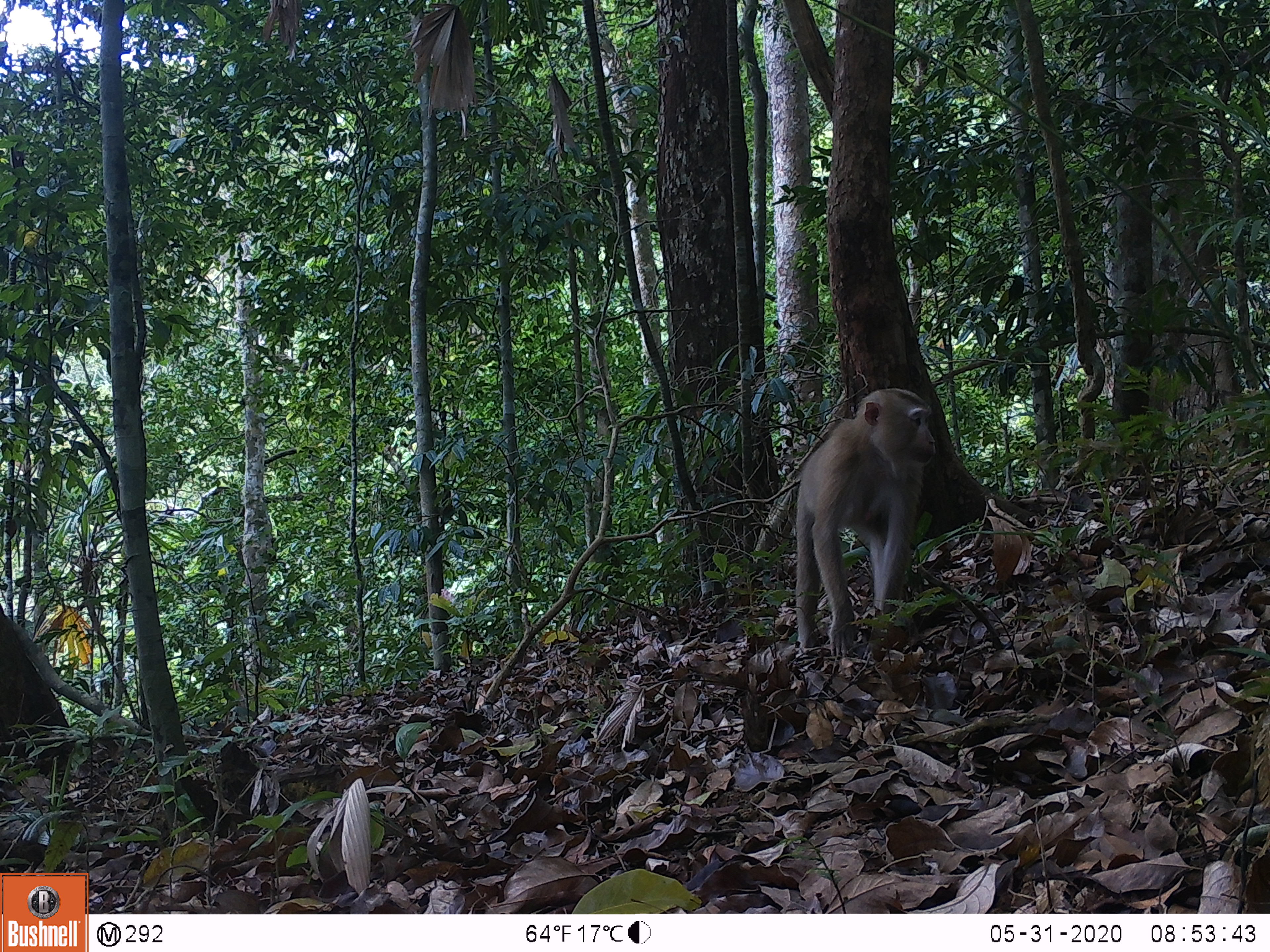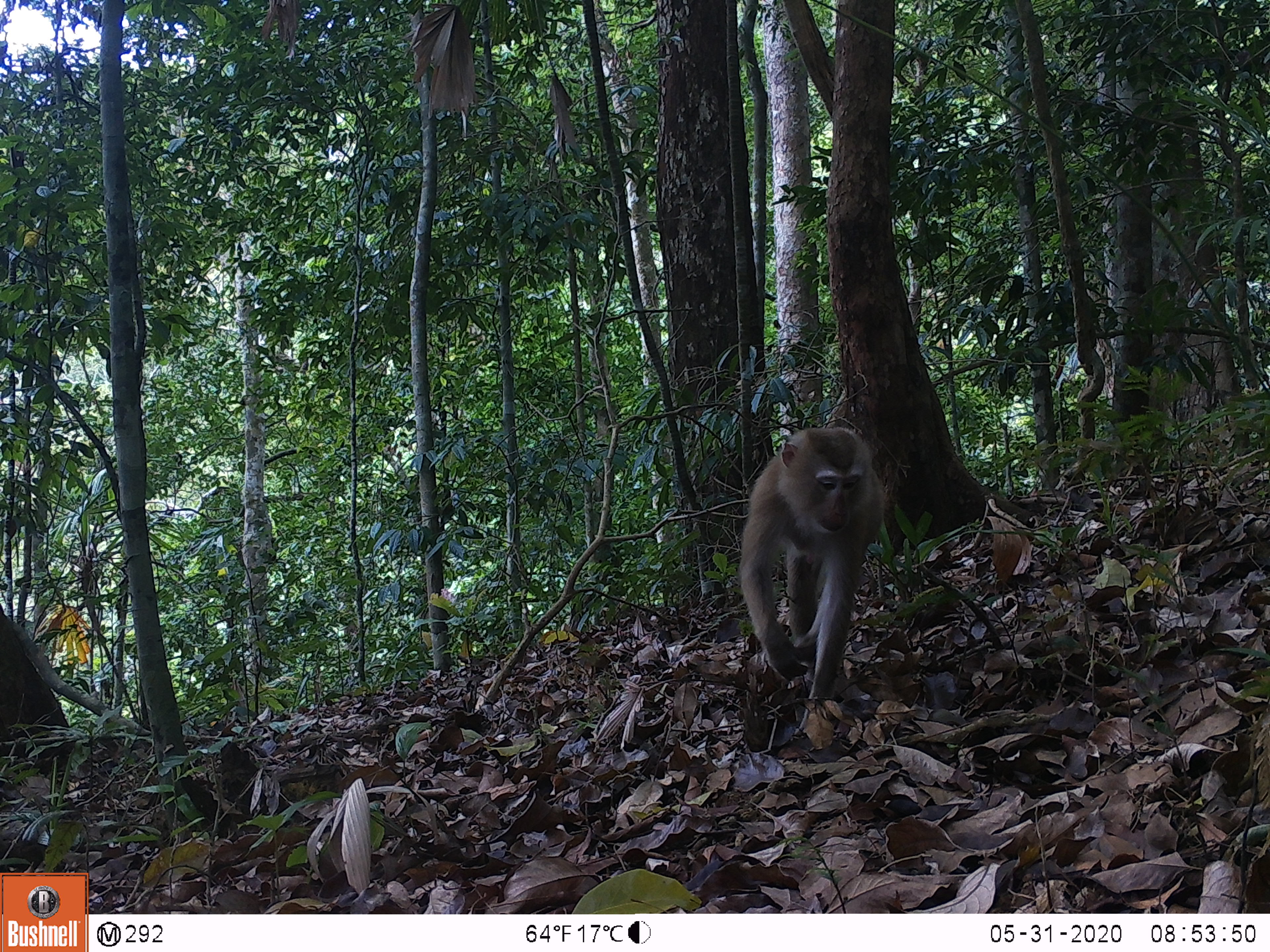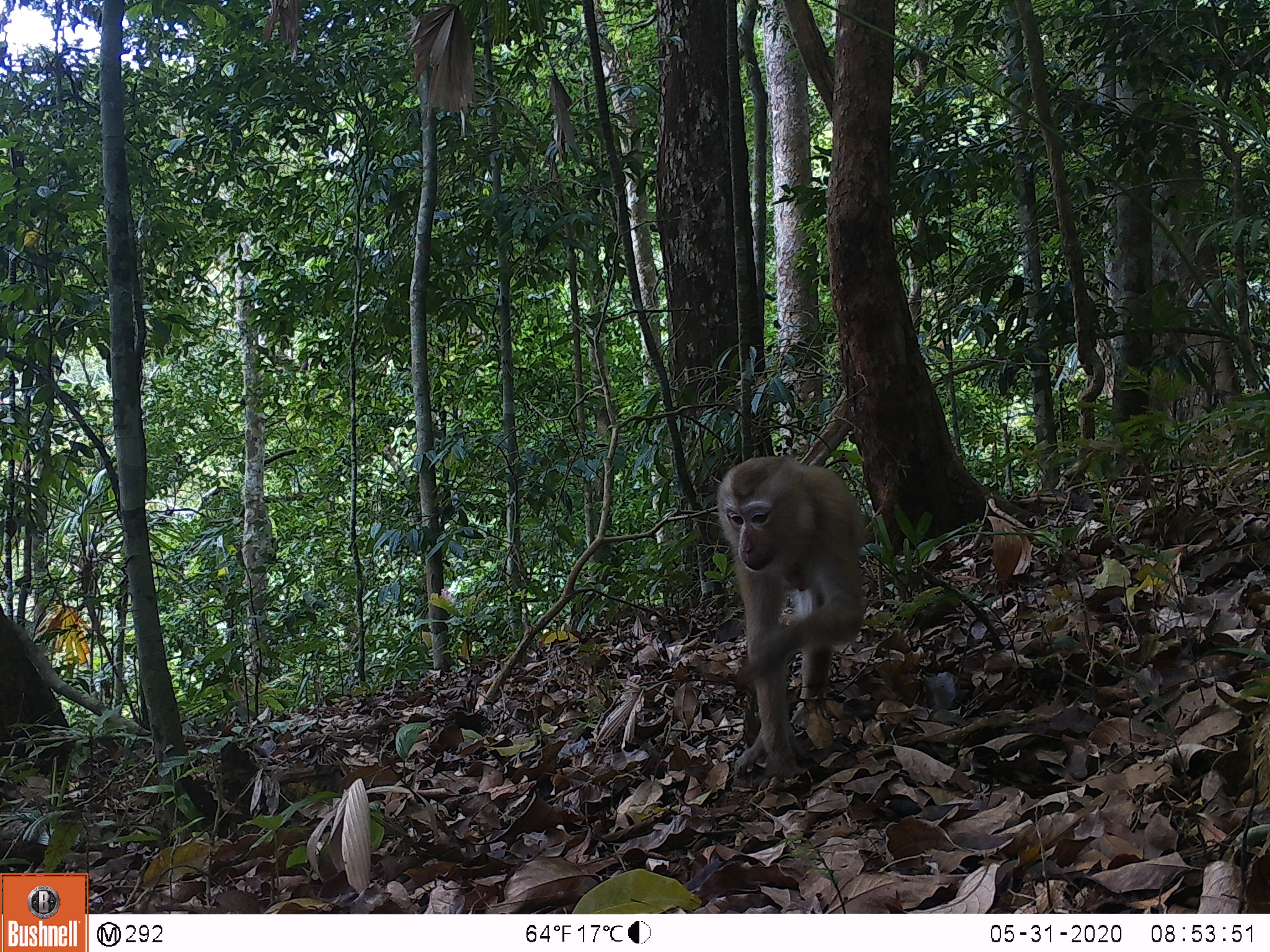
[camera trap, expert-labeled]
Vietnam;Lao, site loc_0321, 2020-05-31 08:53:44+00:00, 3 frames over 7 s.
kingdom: Animalia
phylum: Chordata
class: Mammalia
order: Primates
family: Cercopithecidae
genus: Macaca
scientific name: Macaca nemestrina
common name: pig-tailed macaque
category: pig tailed macaque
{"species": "pig tailed macaque (pig-tailed macaque) (Macaca nemestrina)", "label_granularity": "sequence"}